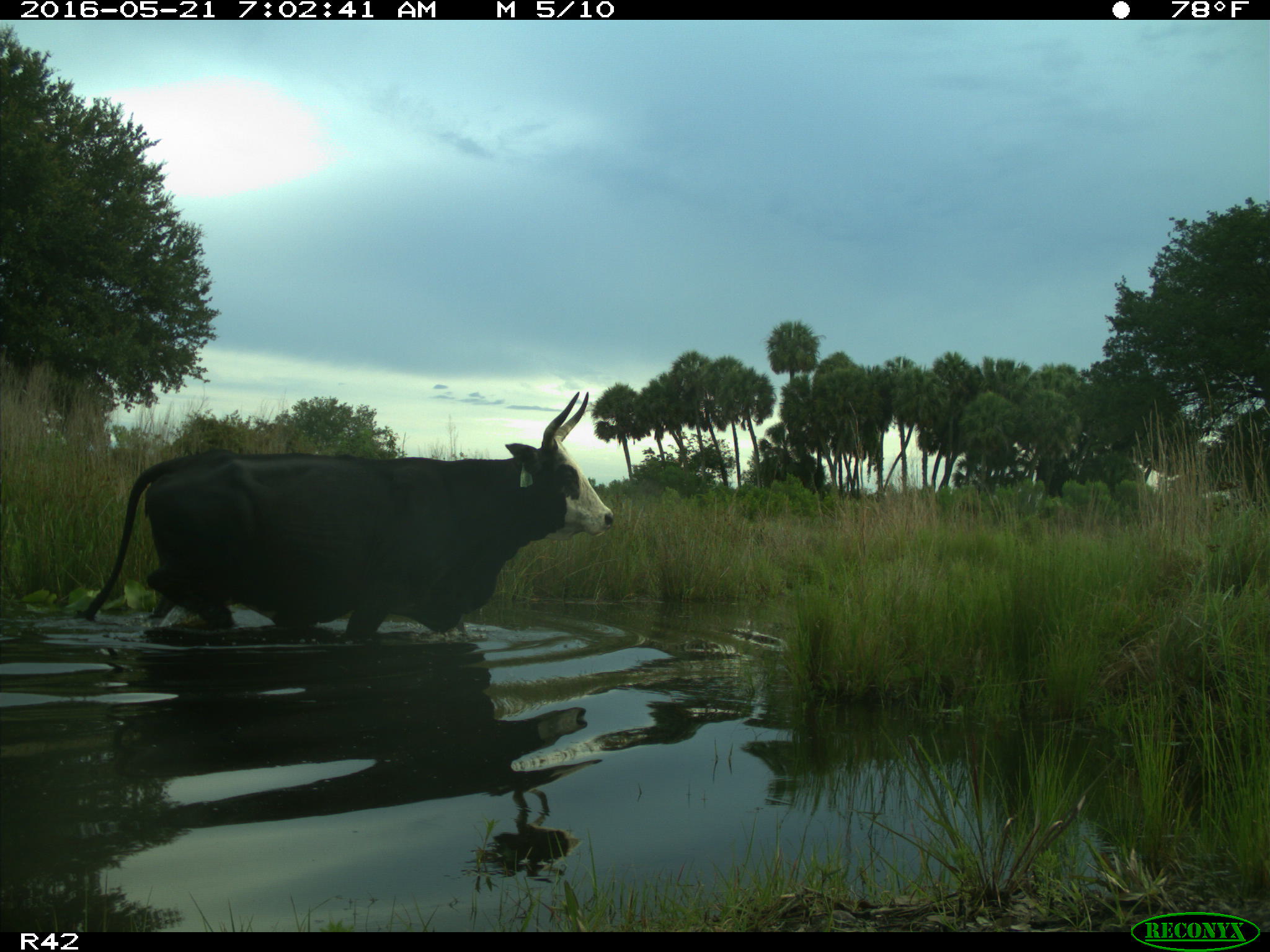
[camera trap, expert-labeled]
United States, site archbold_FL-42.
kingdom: Animalia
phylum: Chordata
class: Mammalia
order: Artiodactyla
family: Bovidae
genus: Bos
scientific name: Bos taurus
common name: domestic cow